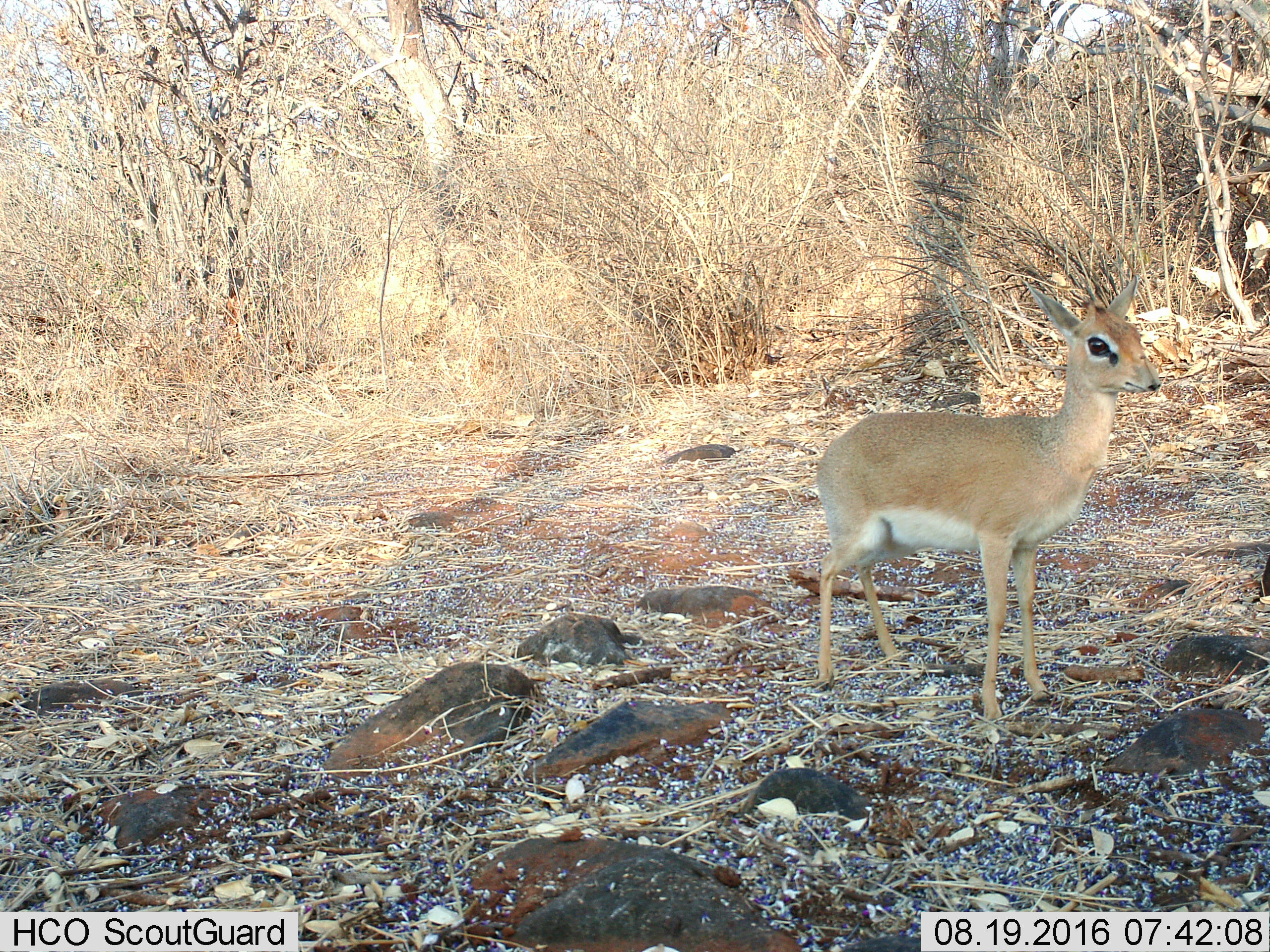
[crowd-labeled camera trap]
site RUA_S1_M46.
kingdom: Animalia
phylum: Chordata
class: Mammalia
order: Artiodactyla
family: Bovidae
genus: Madoqua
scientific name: Madoqua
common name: dik-dik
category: dikdik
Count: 1.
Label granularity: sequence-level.